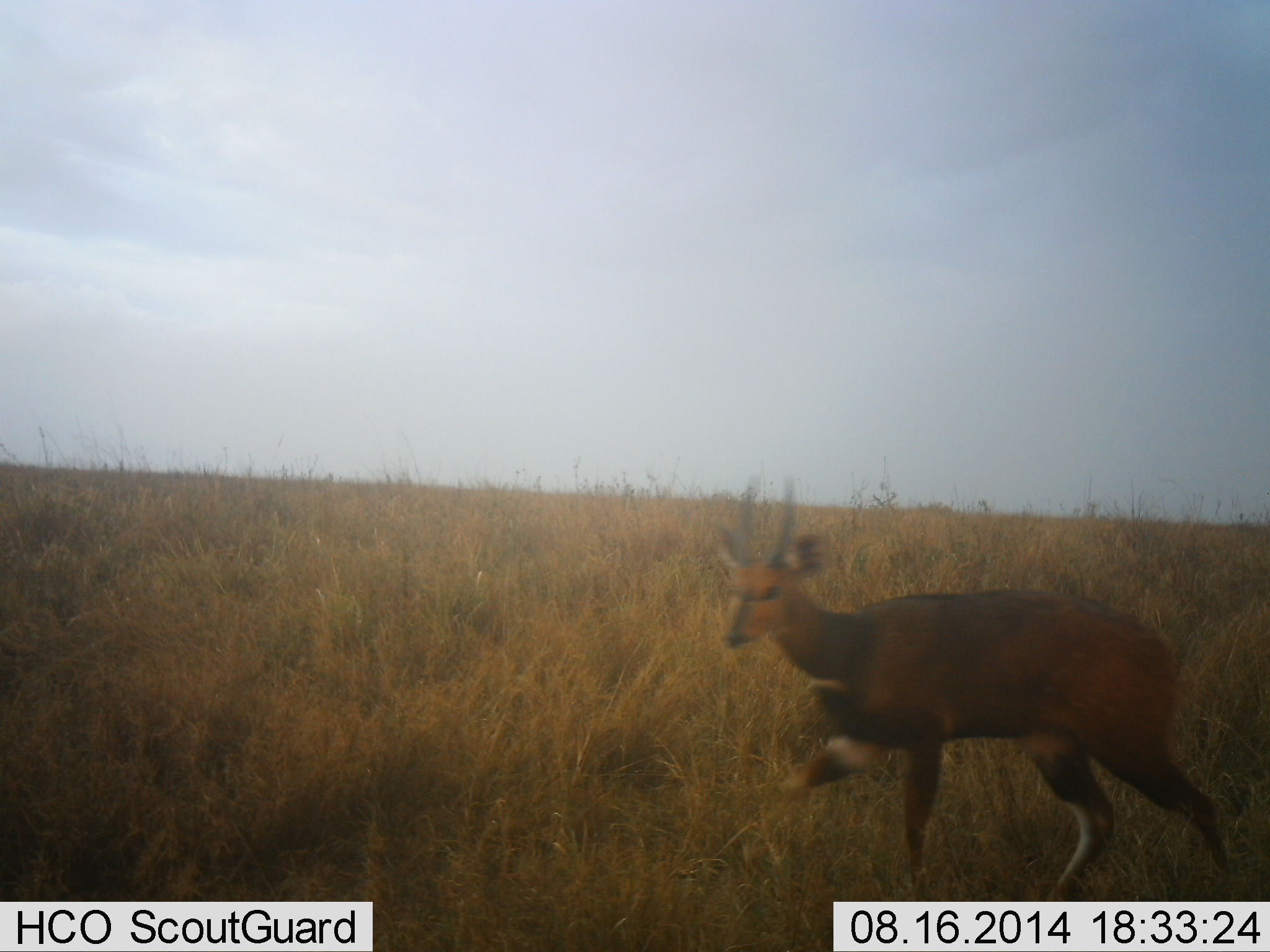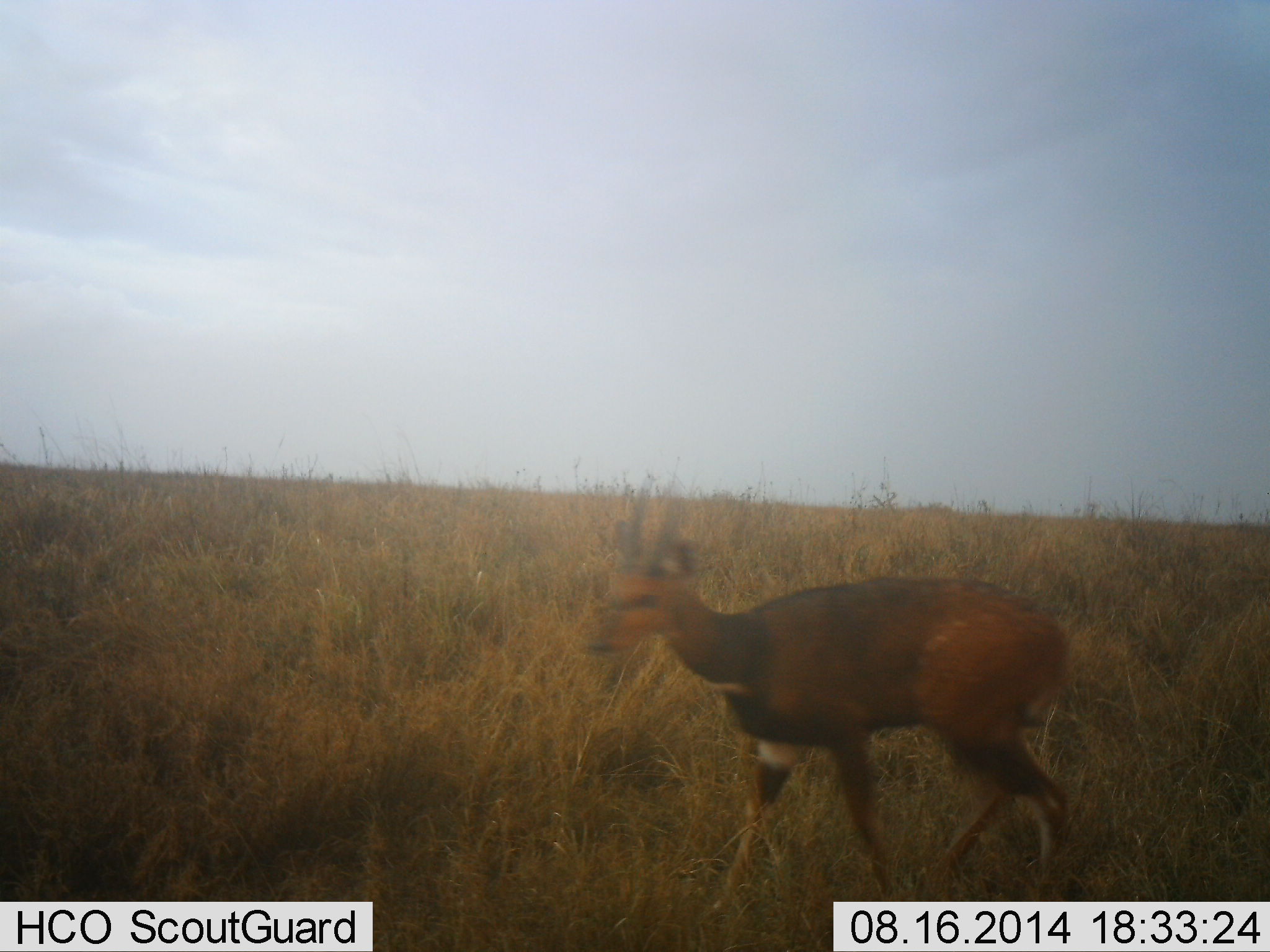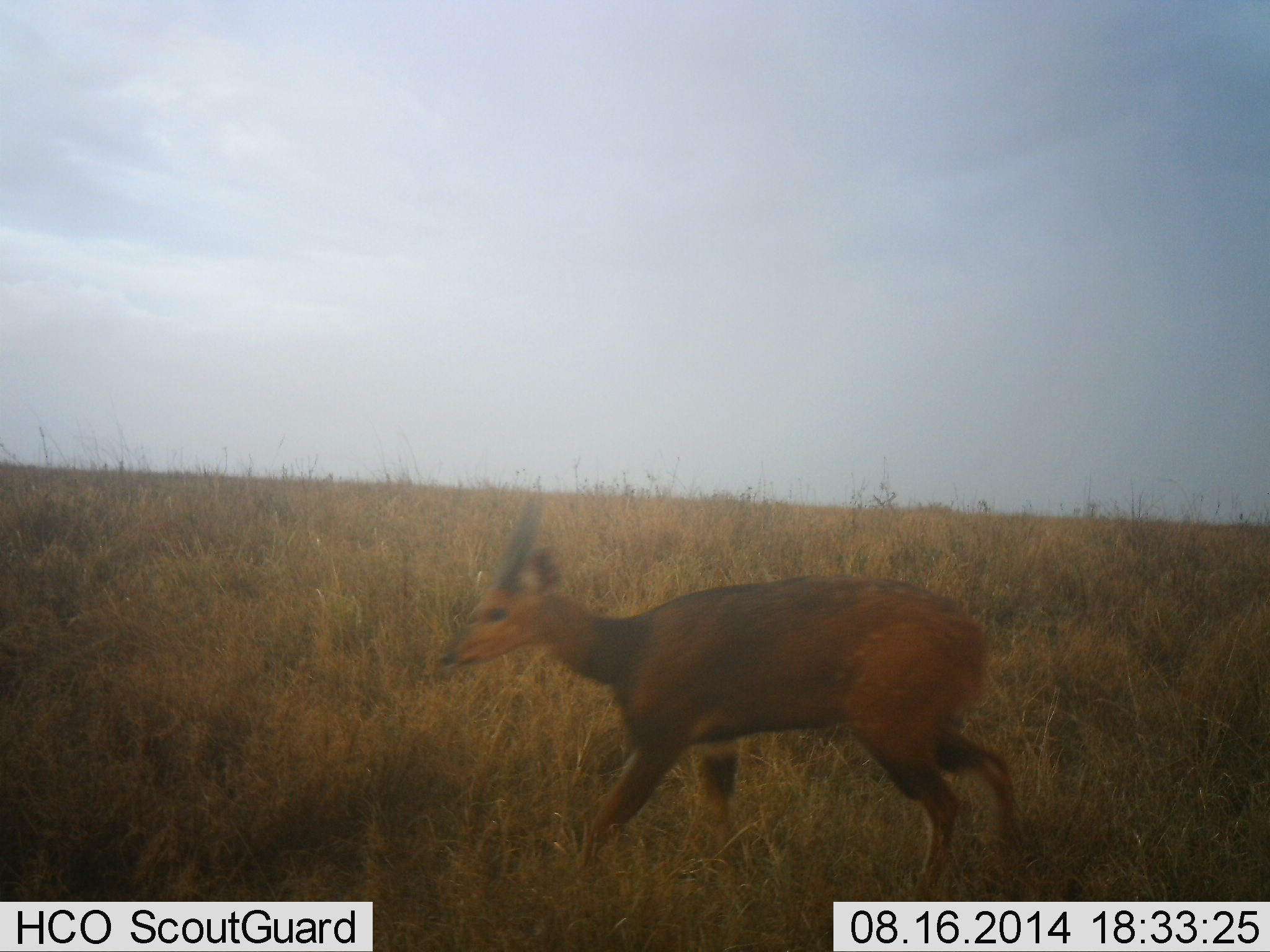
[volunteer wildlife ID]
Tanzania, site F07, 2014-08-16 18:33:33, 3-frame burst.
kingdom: Animalia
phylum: Chordata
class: Mammalia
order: Artiodactyla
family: Bovidae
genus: Tragelaphus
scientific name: Tragelaphus scriptus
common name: bushbuck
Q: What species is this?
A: Bushbuck (Tragelaphus scriptus).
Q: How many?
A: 1.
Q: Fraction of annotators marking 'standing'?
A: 10%.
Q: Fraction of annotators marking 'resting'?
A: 0%.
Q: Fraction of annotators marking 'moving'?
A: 90%.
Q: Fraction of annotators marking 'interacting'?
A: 0%.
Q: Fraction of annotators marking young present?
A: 0%.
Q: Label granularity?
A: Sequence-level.